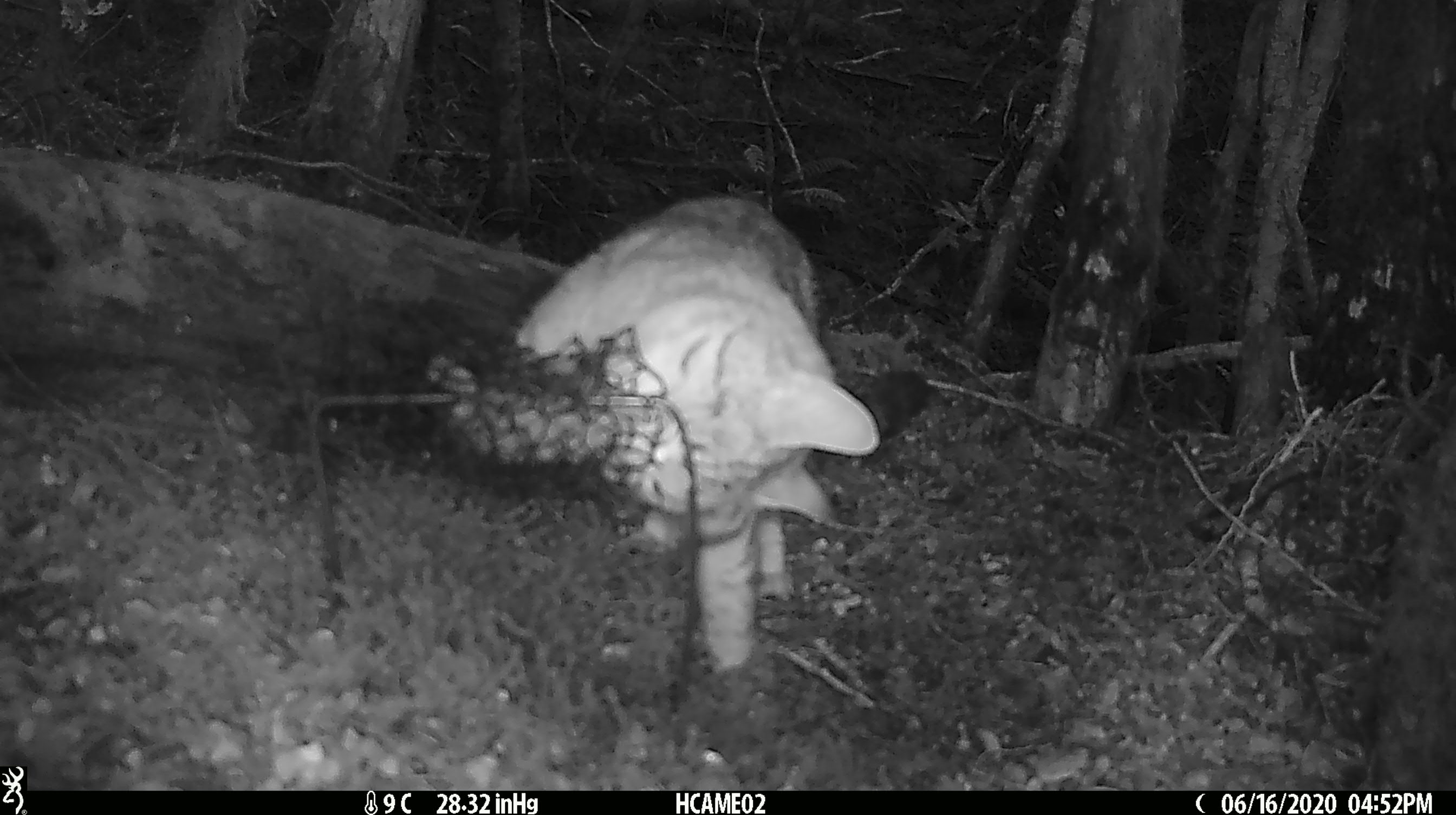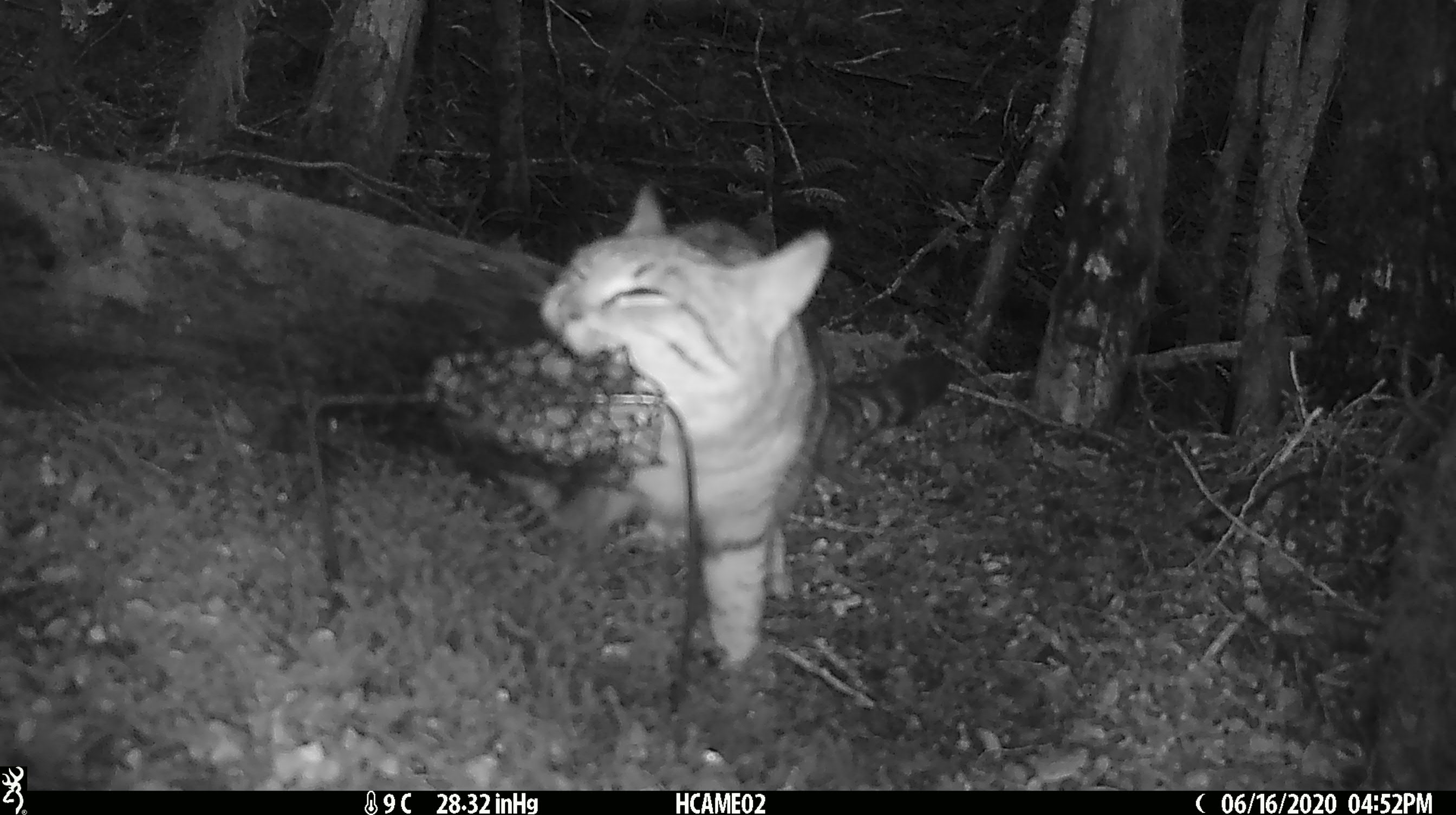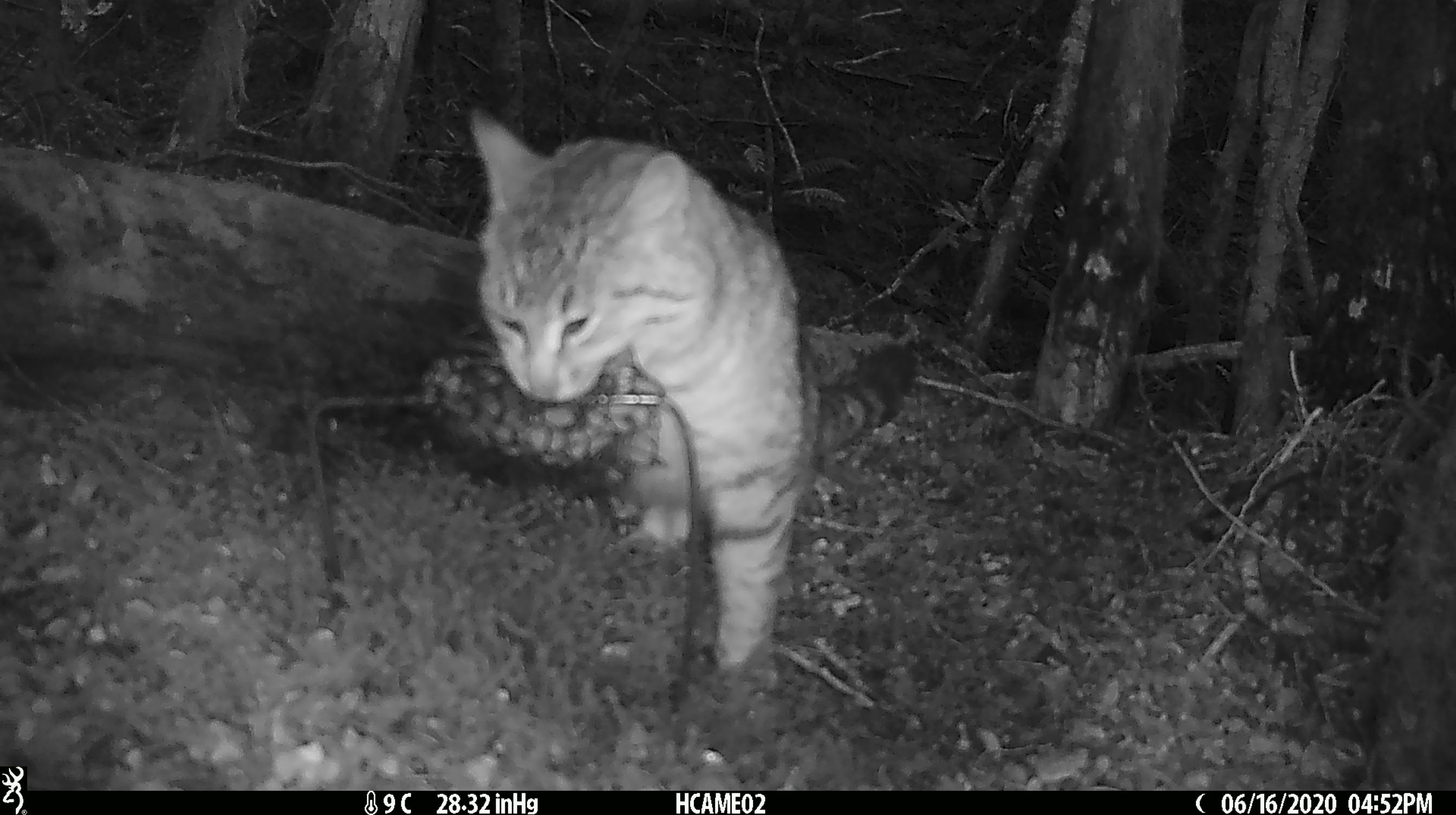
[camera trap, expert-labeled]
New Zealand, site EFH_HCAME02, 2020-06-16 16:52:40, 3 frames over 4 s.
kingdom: Animalia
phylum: Chordata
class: Mammalia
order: Carnivora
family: Felidae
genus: Felis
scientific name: Felis catus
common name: domestic cat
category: cat